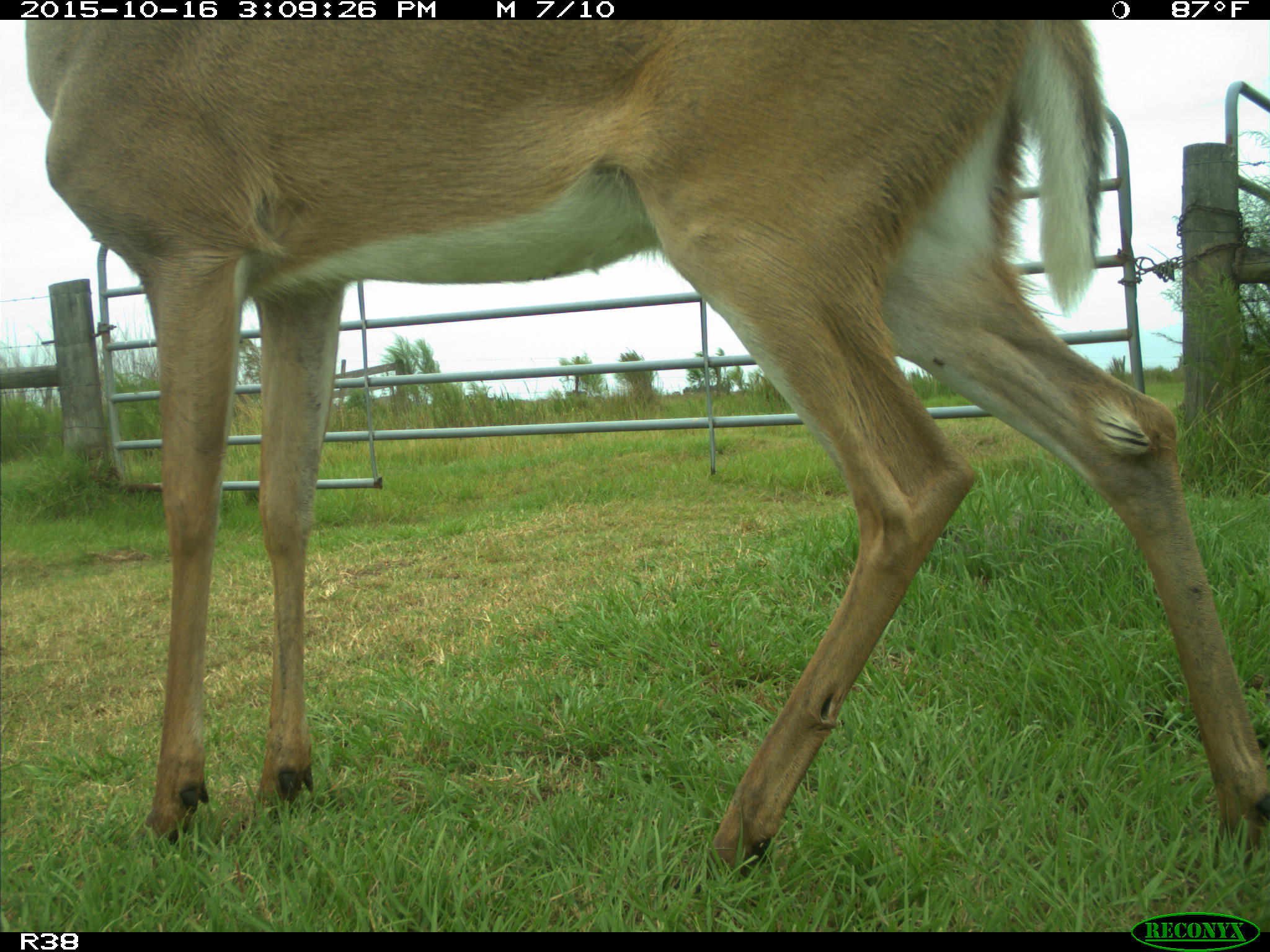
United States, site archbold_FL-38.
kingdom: Animalia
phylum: Chordata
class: Mammalia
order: Artiodactyla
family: Cervidae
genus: Odocoileus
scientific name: Odocoileus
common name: deer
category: unidentified deer